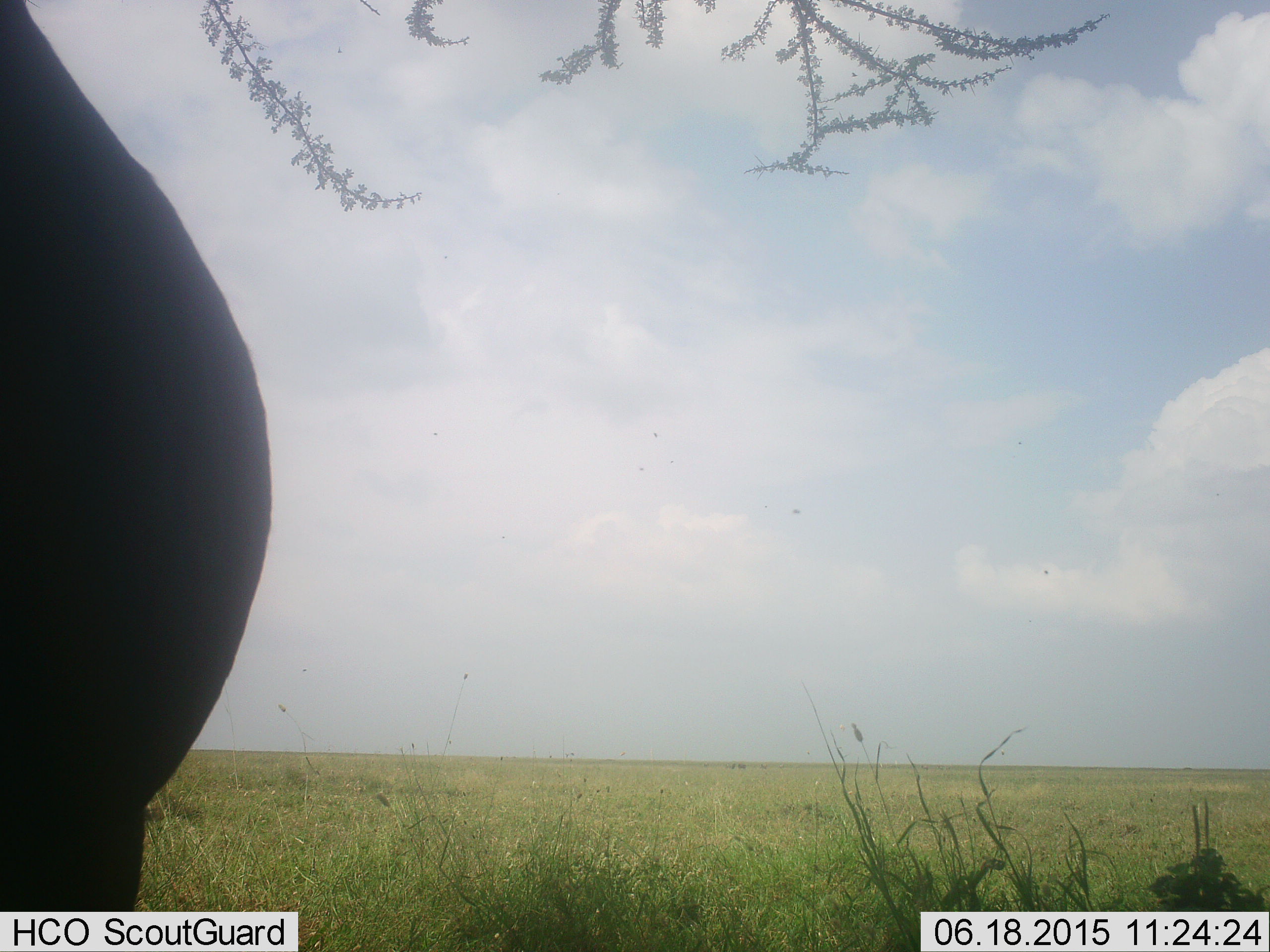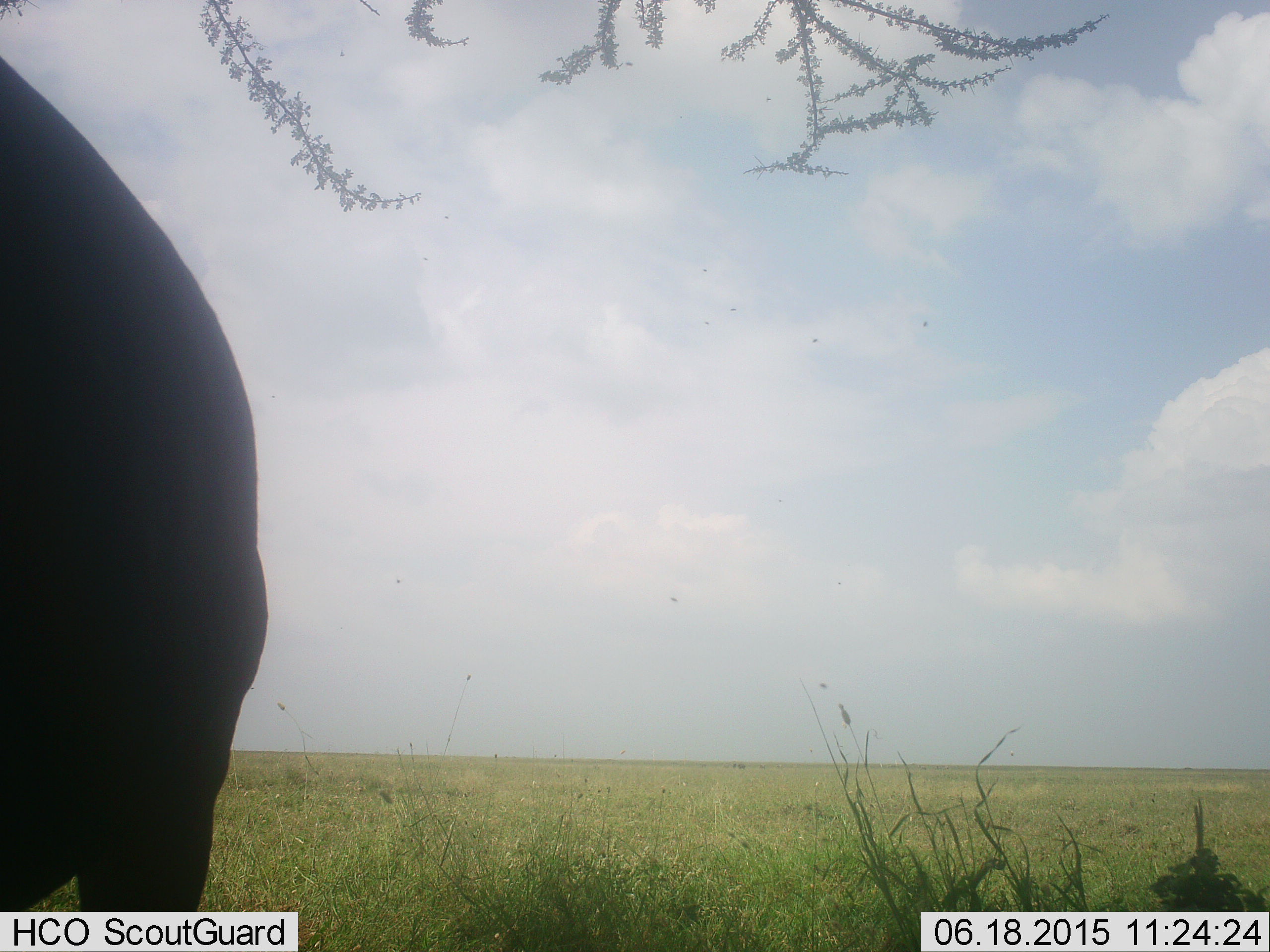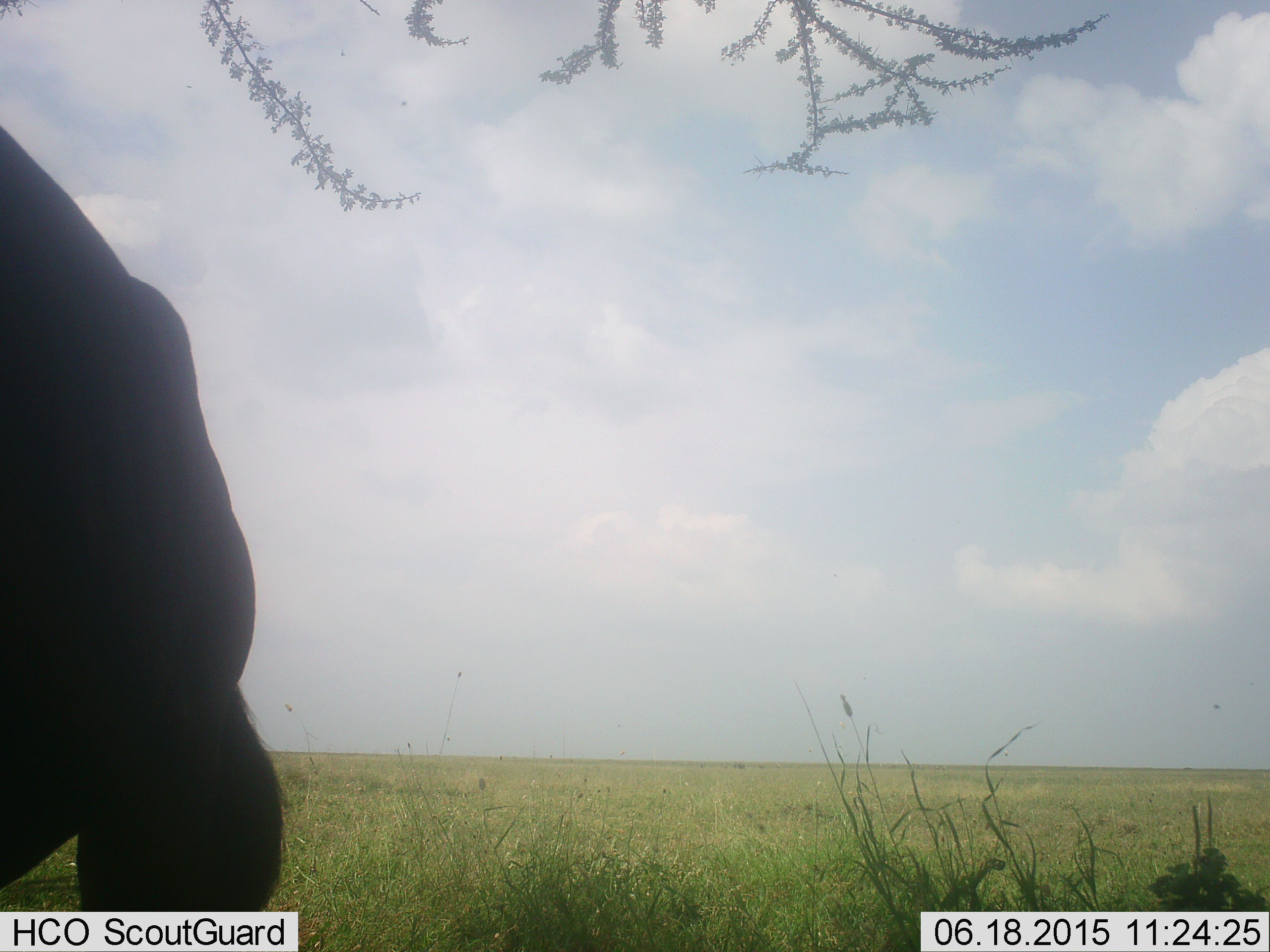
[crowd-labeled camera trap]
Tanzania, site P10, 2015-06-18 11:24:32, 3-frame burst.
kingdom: Animalia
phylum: Chordata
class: Mammalia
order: Artiodactyla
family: Bovidae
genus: Connochaetes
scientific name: Connochaetes taurinus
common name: blue wildebeest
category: wildebeest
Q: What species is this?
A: Wildebeest (blue wildebeest) (Connochaetes taurinus).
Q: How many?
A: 1.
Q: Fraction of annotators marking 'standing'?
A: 90%.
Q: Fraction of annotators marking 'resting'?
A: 0%.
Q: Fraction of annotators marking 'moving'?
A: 10%.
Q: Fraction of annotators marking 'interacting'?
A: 0%.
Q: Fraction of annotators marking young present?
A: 0%.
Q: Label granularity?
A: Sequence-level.